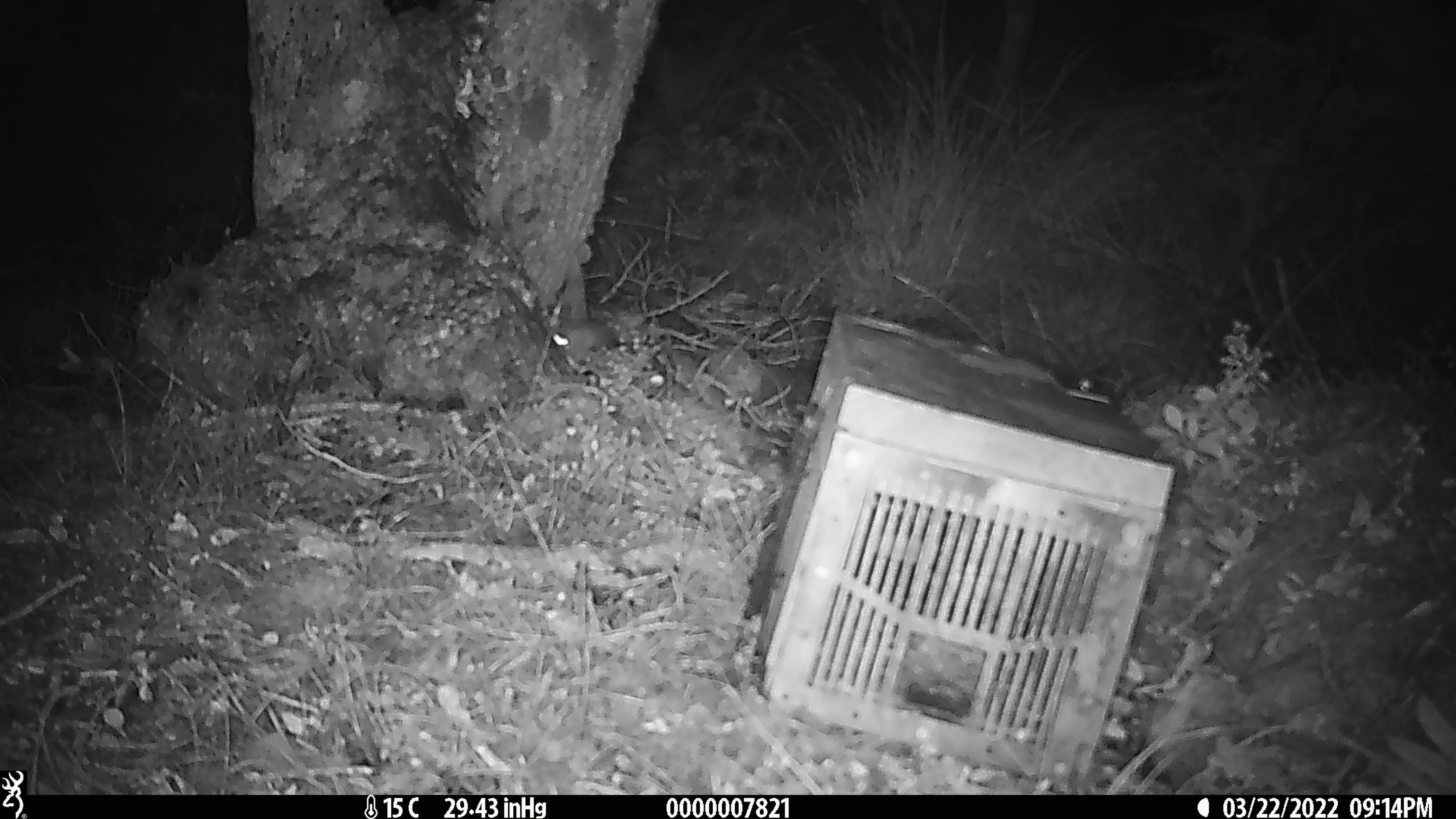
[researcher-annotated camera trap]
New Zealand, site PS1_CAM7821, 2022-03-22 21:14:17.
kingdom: Animalia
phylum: Chordata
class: Mammalia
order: Rodentia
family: Muridae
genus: Mus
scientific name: Mus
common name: mouse